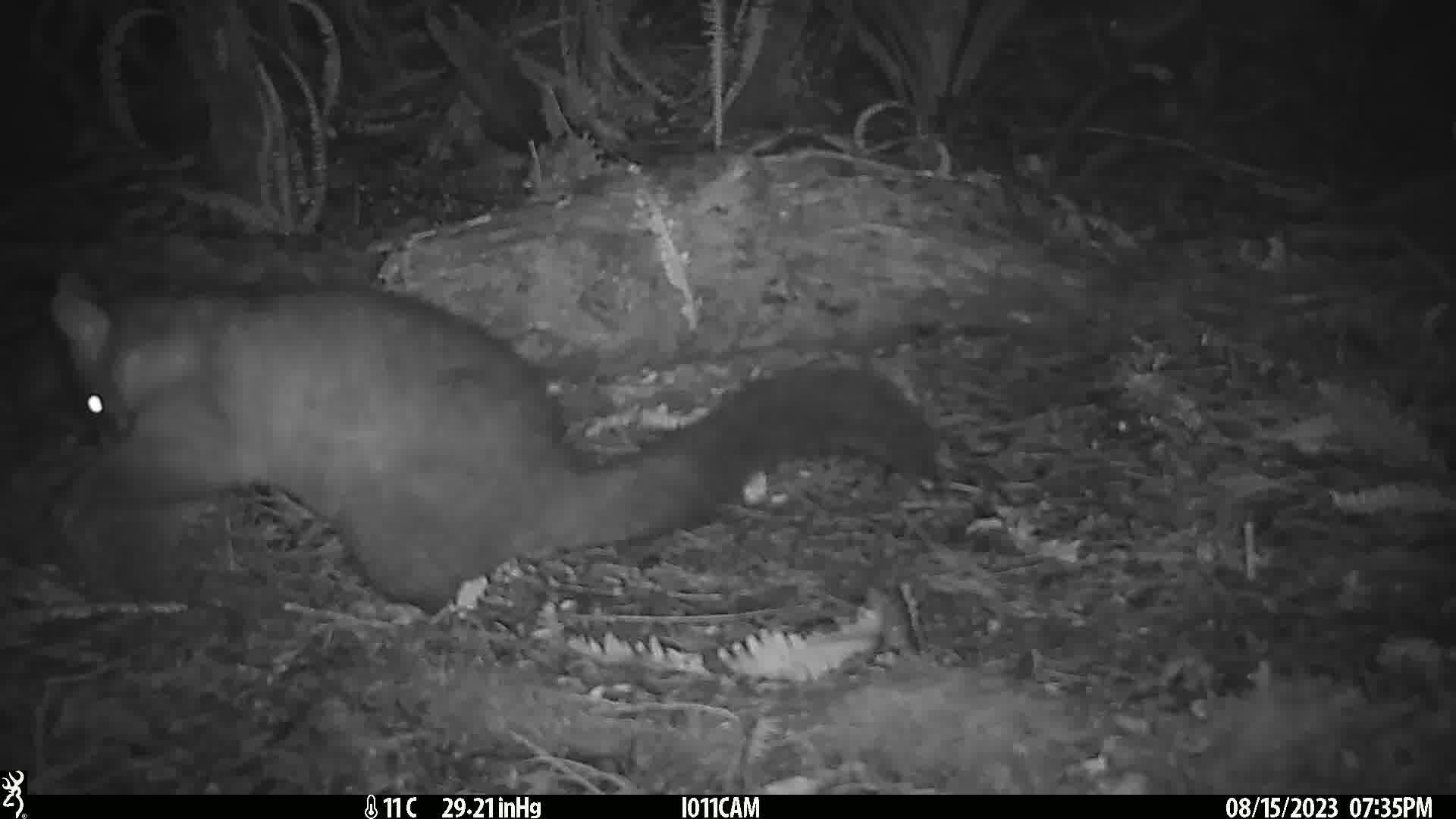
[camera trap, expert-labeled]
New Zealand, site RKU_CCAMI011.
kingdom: Animalia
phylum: Chordata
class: Mammalia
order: Diprotodontia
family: Phalangeridae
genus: Trichosurus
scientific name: Trichosurus vulpecula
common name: common brushtail possum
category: possum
Possum (common brushtail possum) (Trichosurus vulpecula).